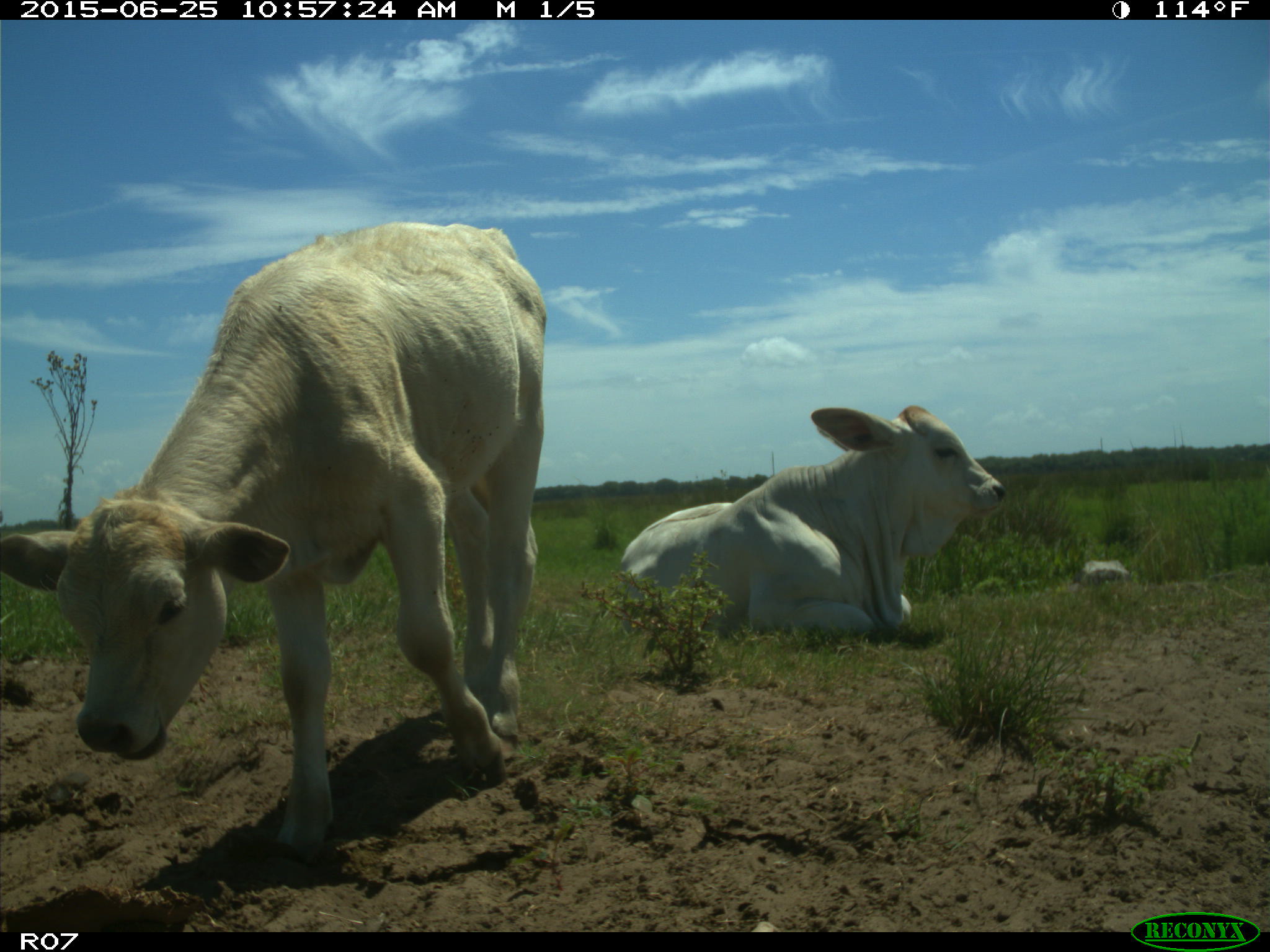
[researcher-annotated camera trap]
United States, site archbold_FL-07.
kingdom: Animalia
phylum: Chordata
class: Mammalia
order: Artiodactyla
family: Bovidae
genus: Bos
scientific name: Bos taurus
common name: domestic cow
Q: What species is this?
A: Bos taurus (domestic cow).